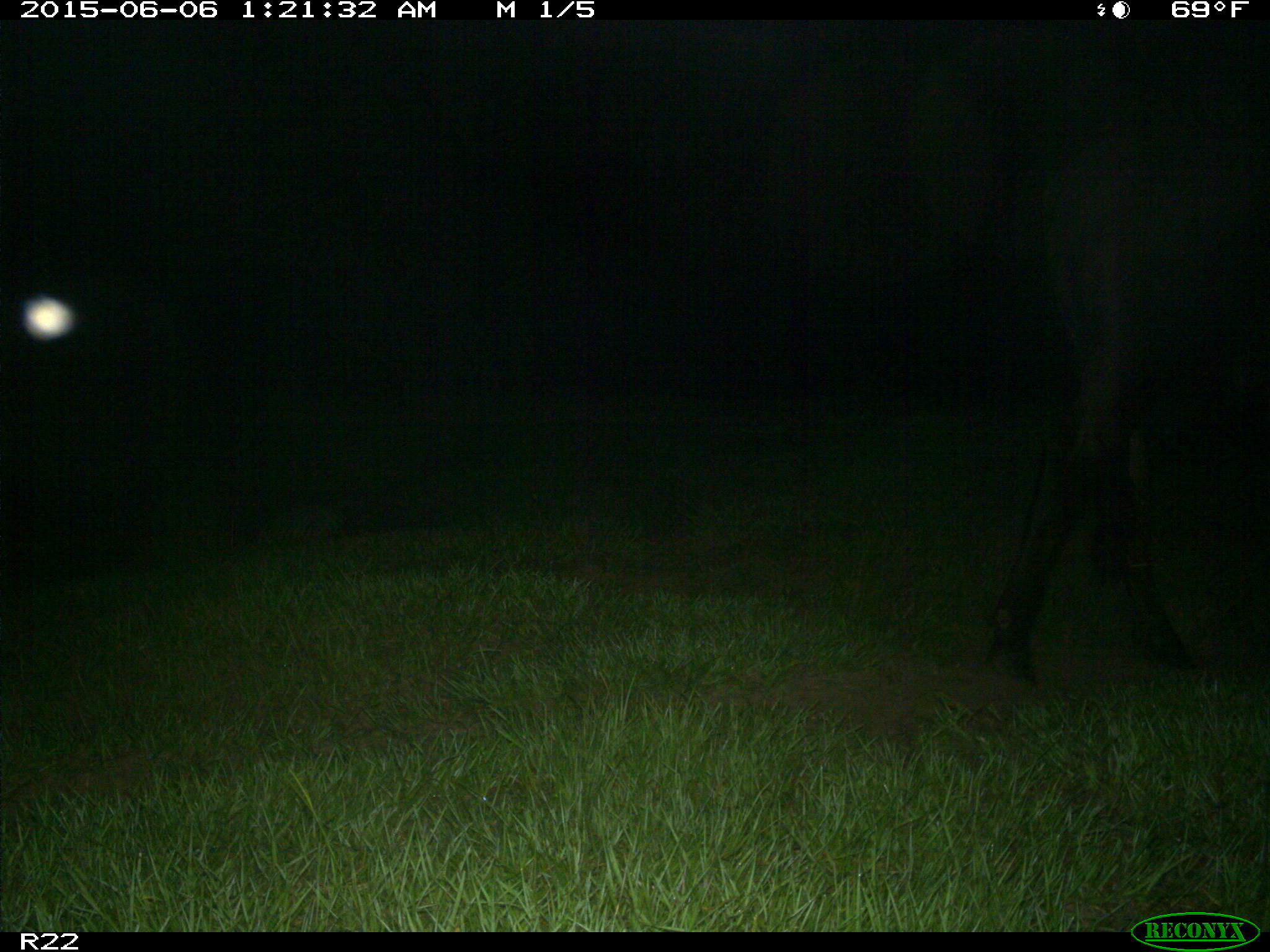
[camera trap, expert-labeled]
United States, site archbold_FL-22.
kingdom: Animalia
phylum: Chordata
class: Mammalia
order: Artiodactyla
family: Bovidae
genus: Bos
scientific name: Bos taurus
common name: domestic cow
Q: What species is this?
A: Bos taurus (domestic cow).